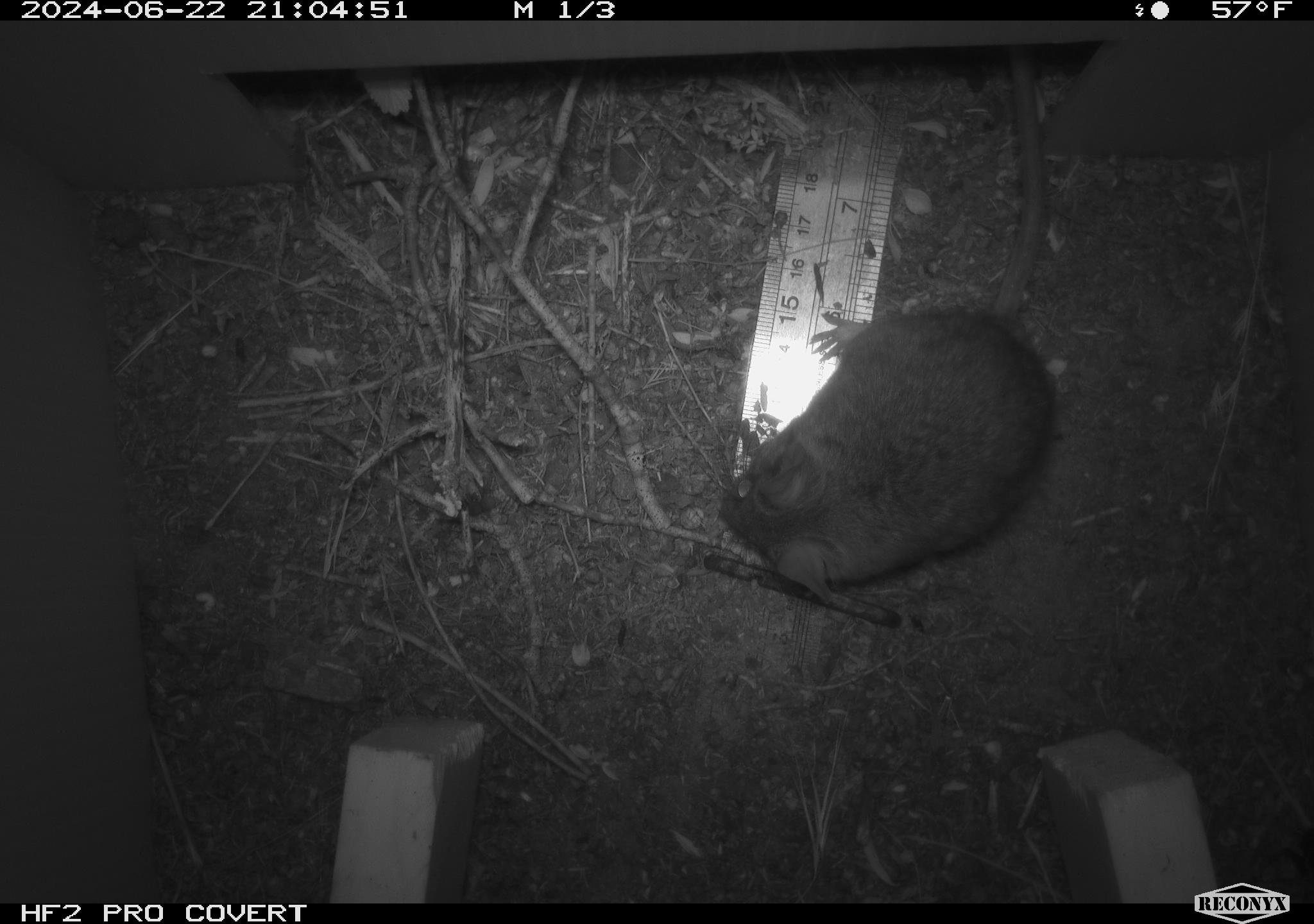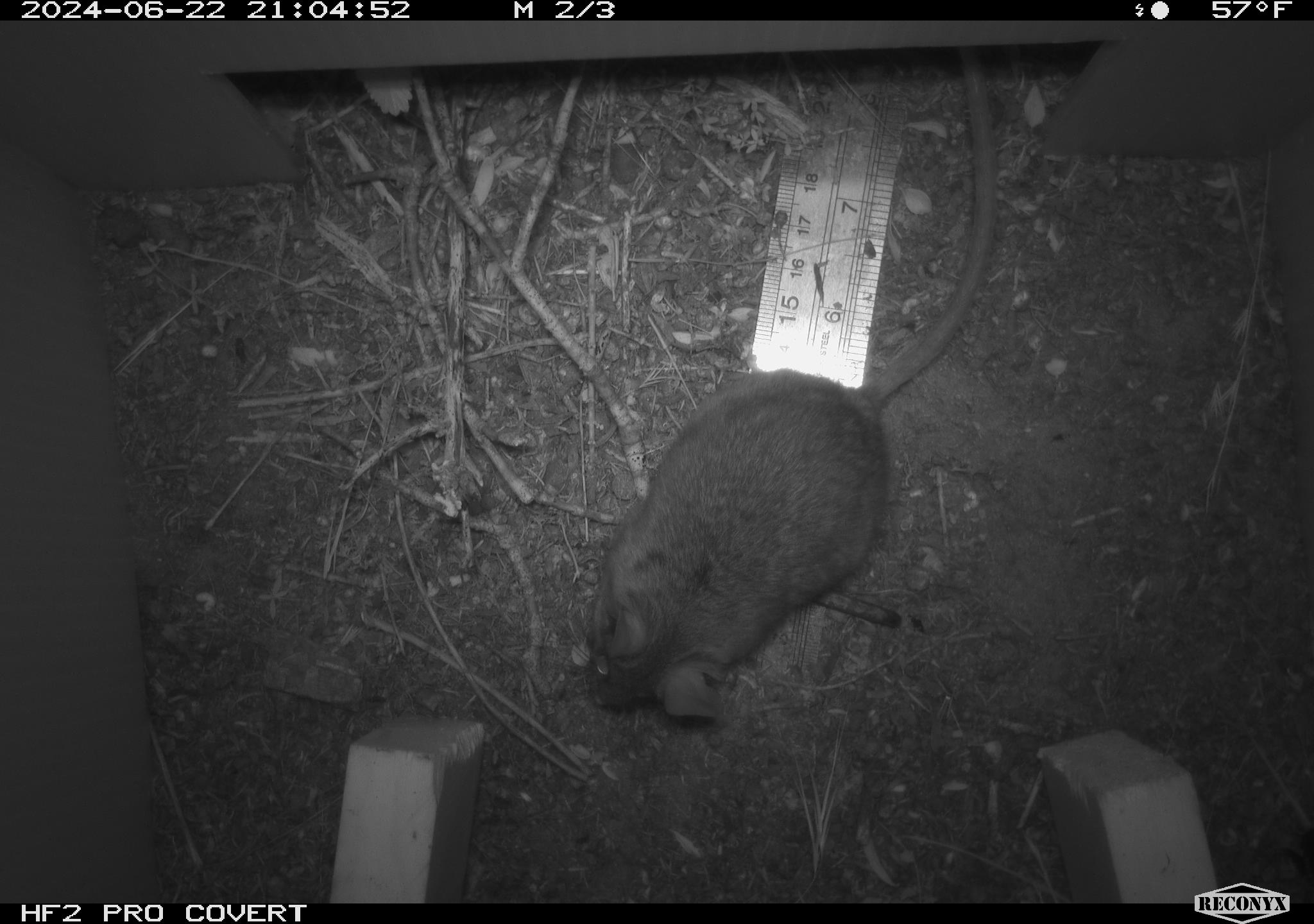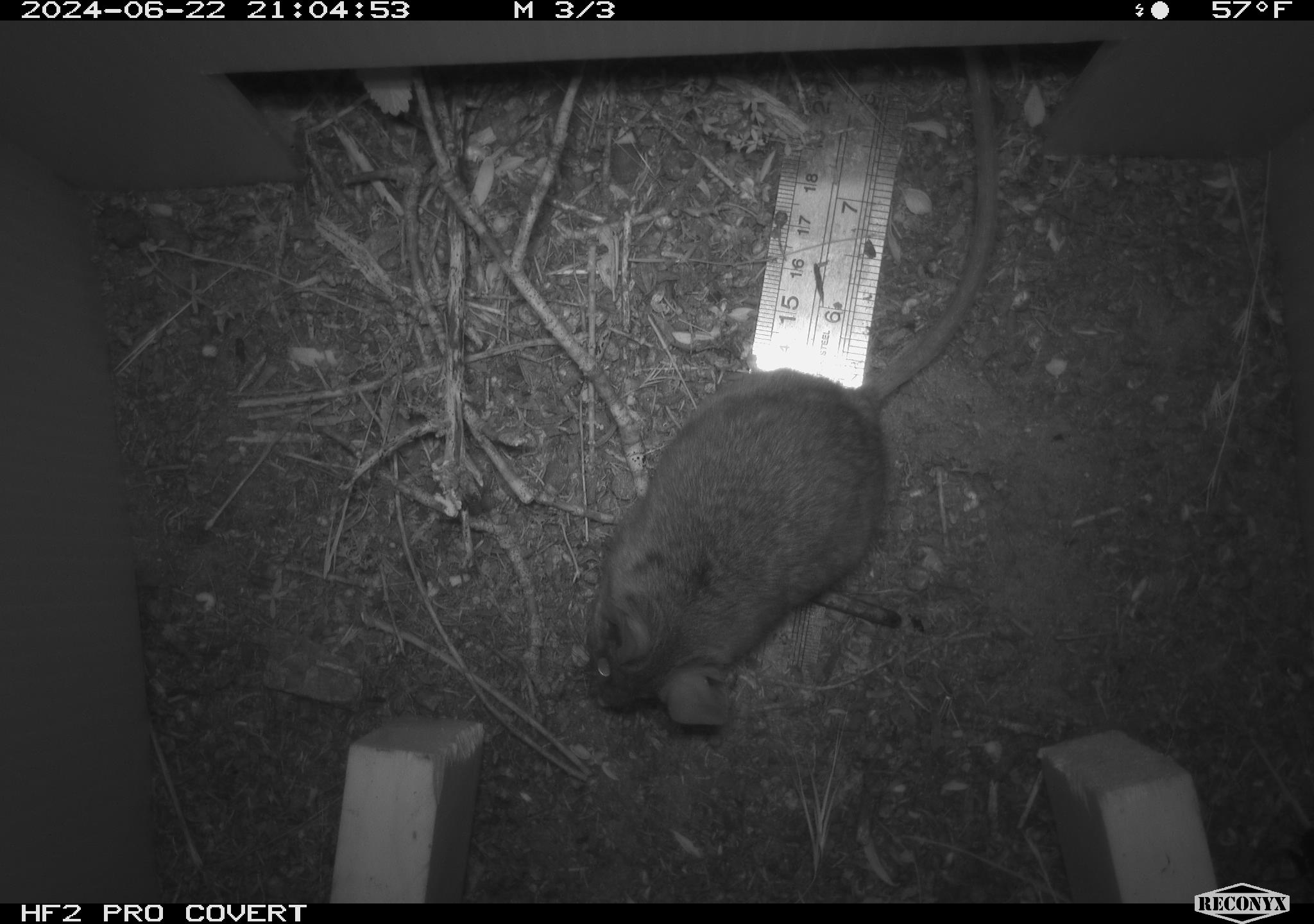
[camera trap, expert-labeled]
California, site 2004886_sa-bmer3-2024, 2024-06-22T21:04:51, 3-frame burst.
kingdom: Animalia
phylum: Chordata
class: Mammalia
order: Rodentia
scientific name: Rodentia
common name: woodrat or rat or mouse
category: woodrat or rat or mouse species